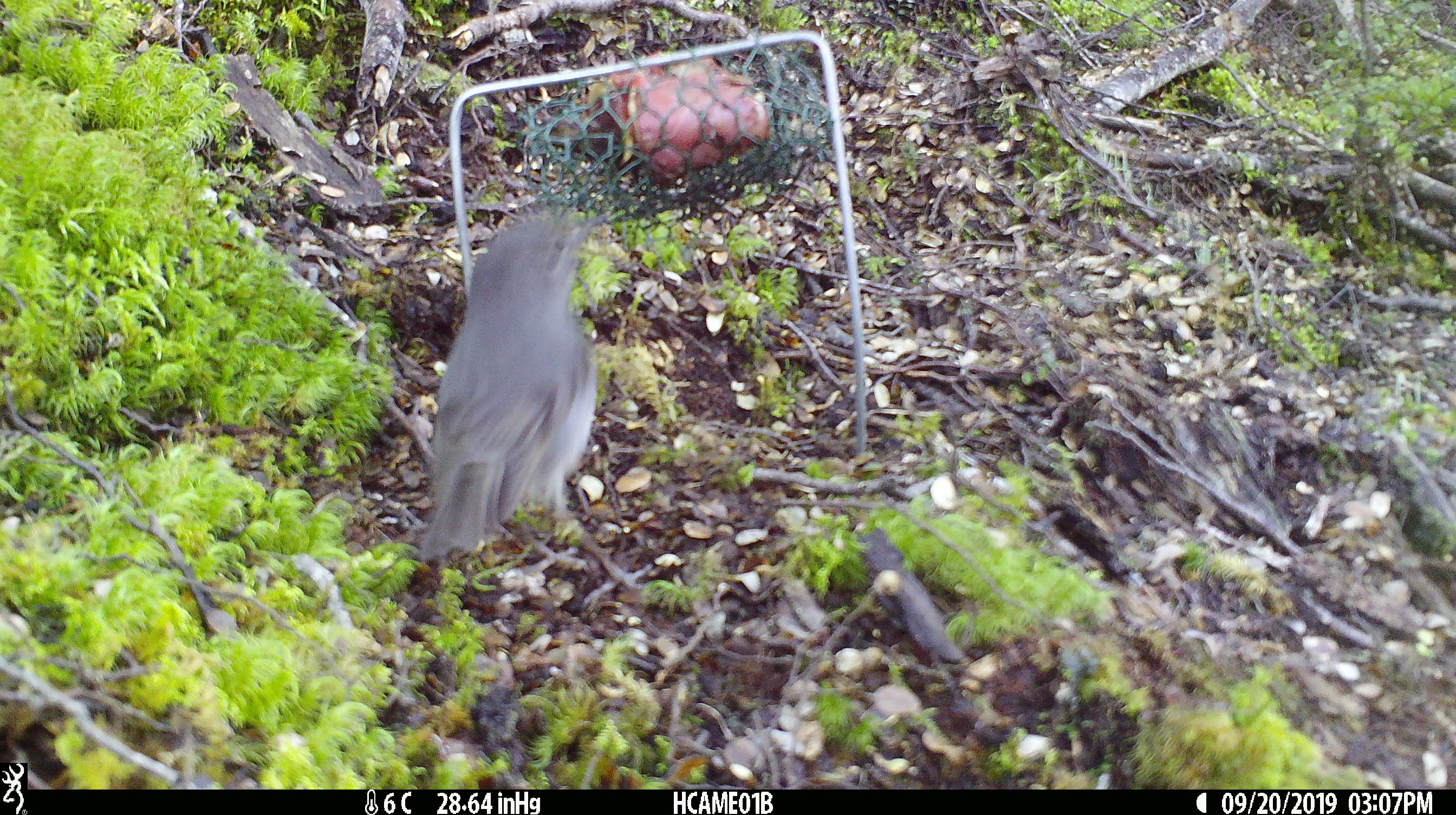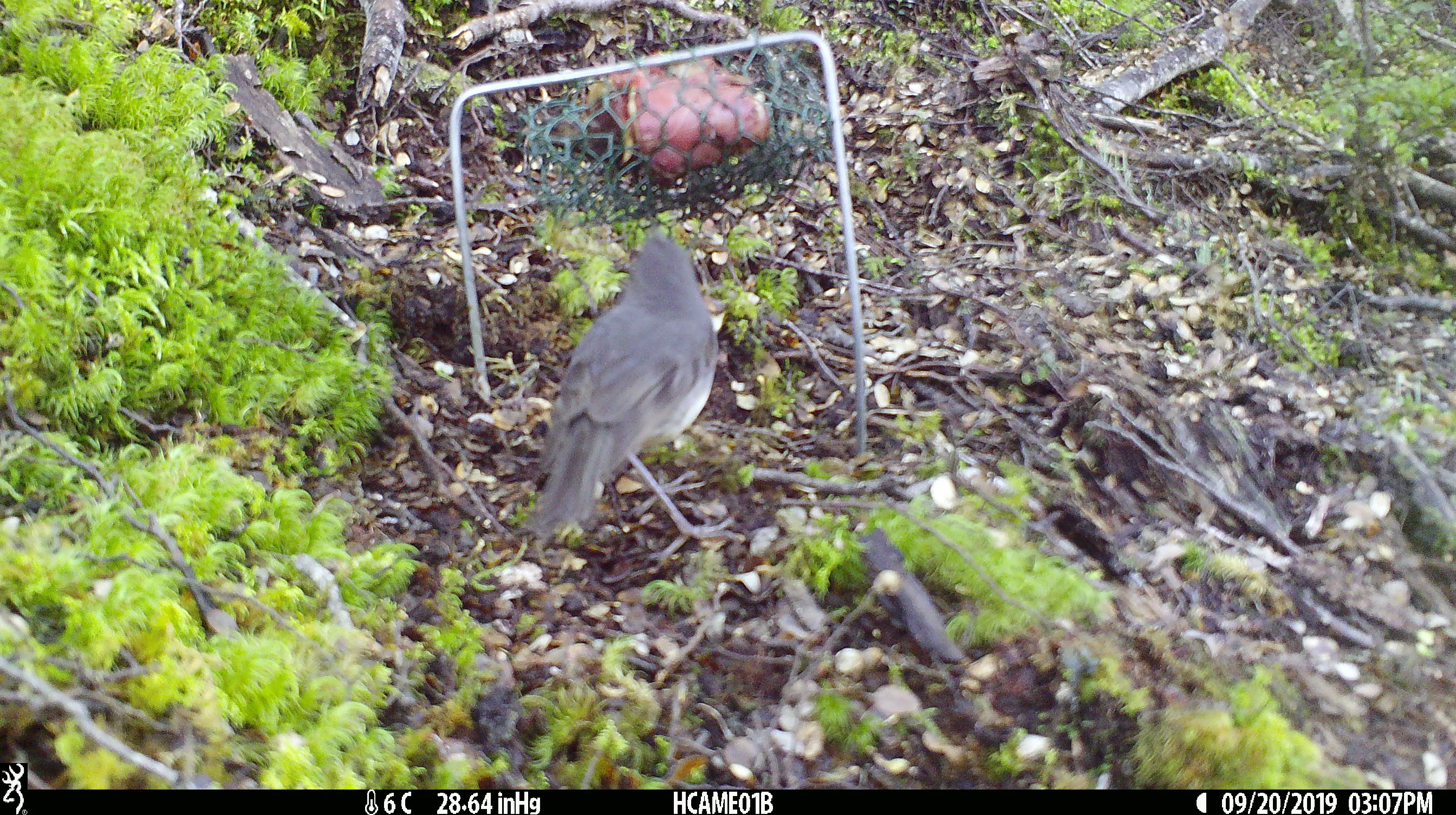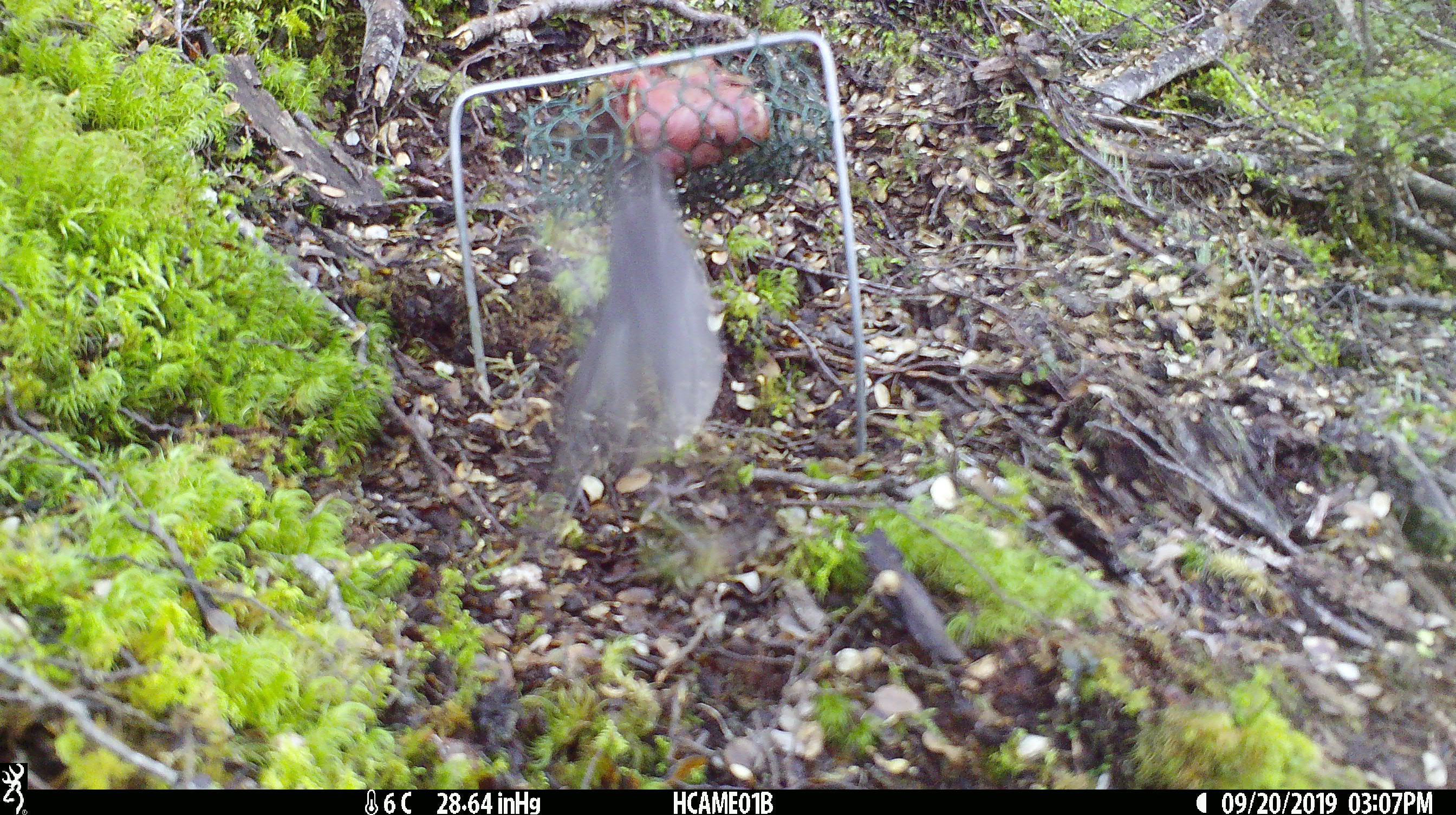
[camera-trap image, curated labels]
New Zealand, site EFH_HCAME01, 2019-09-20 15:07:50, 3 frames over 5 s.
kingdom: Animalia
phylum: Chordata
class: Aves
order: Passeriformes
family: Petroicidae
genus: Petroica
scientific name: Petroica australis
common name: new zealand robin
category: robin